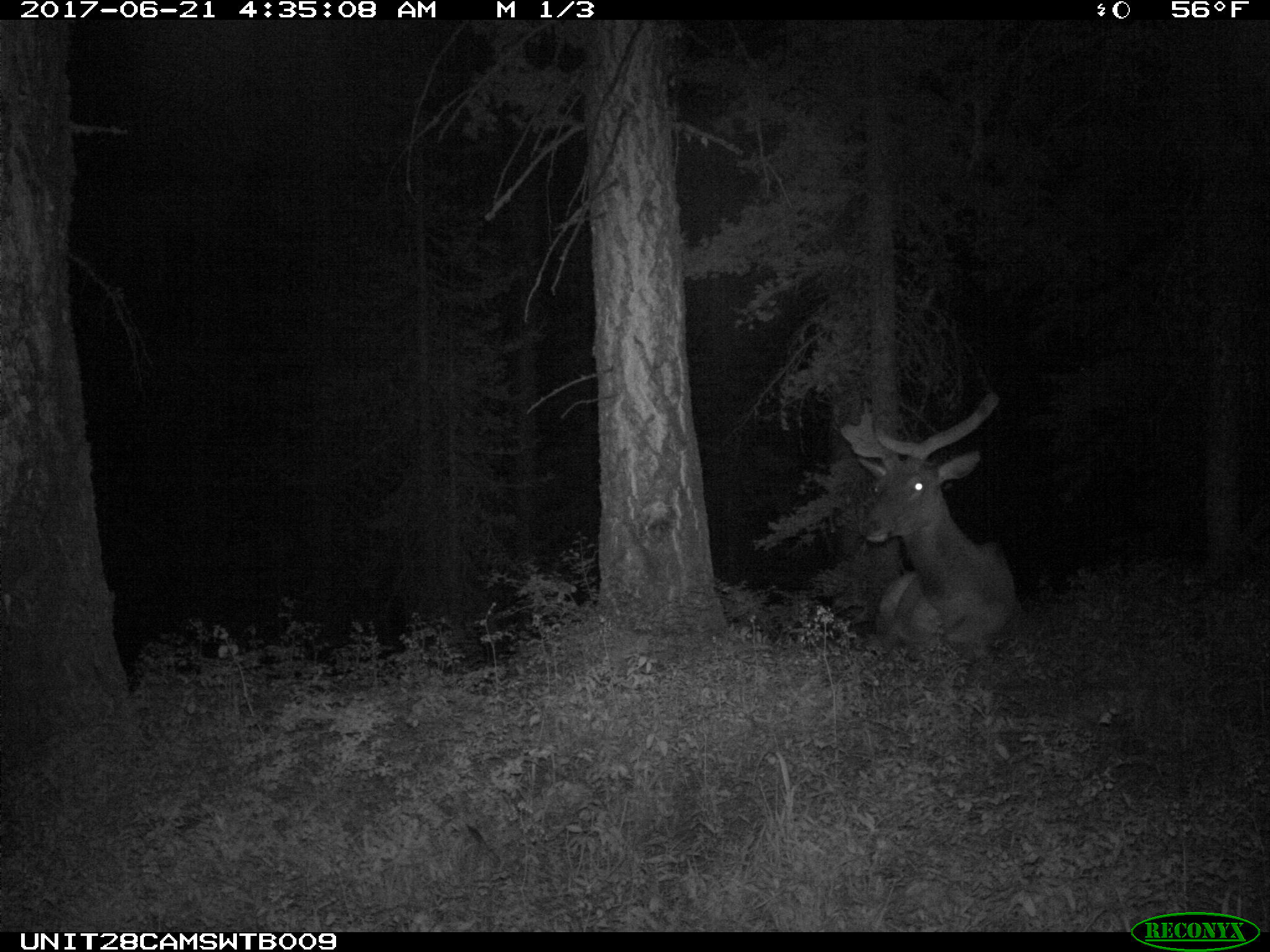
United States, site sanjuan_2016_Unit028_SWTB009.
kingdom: Animalia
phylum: Chordata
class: Mammalia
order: Artiodactyla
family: Cervidae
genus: Cervus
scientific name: Cervus elaphus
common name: red deer